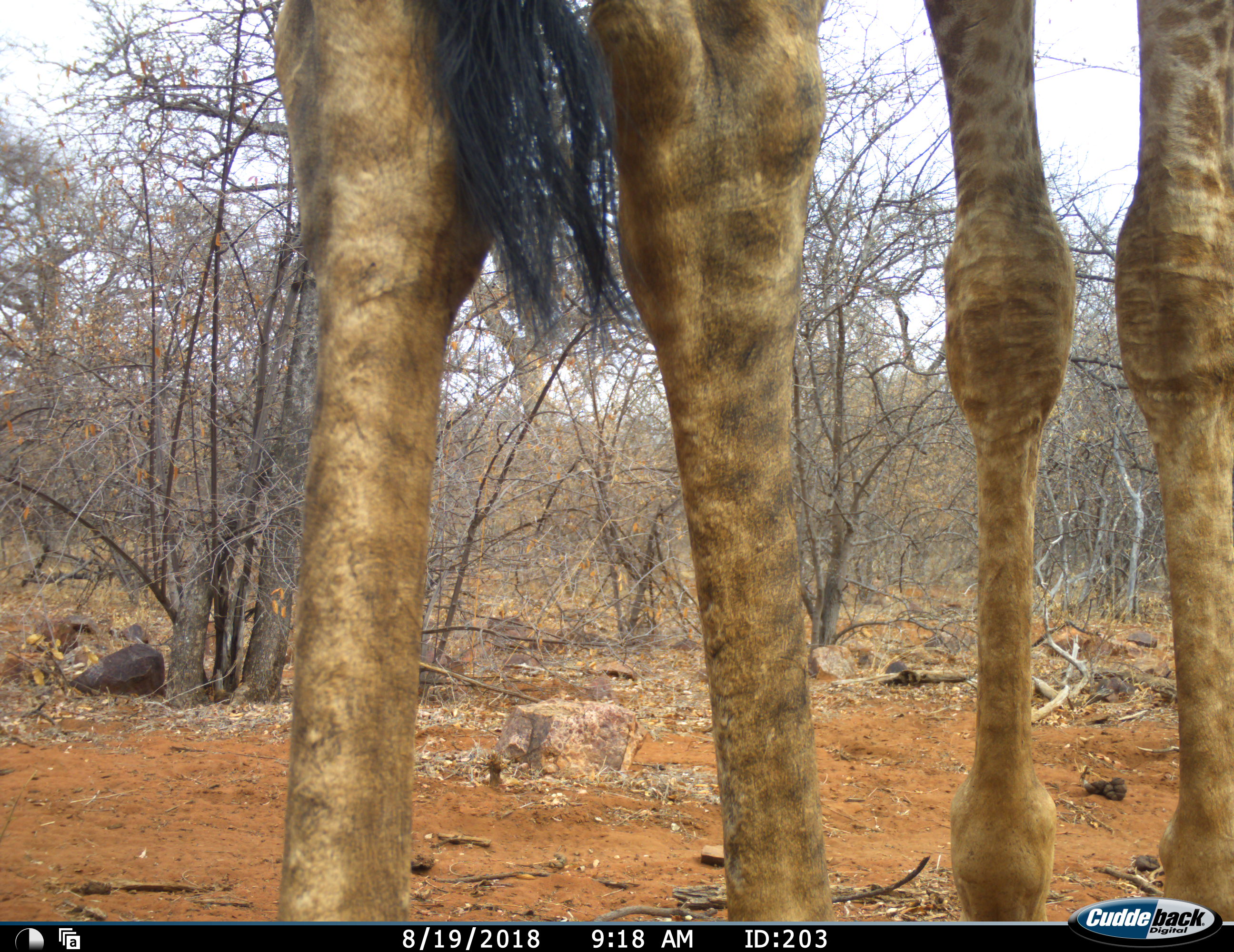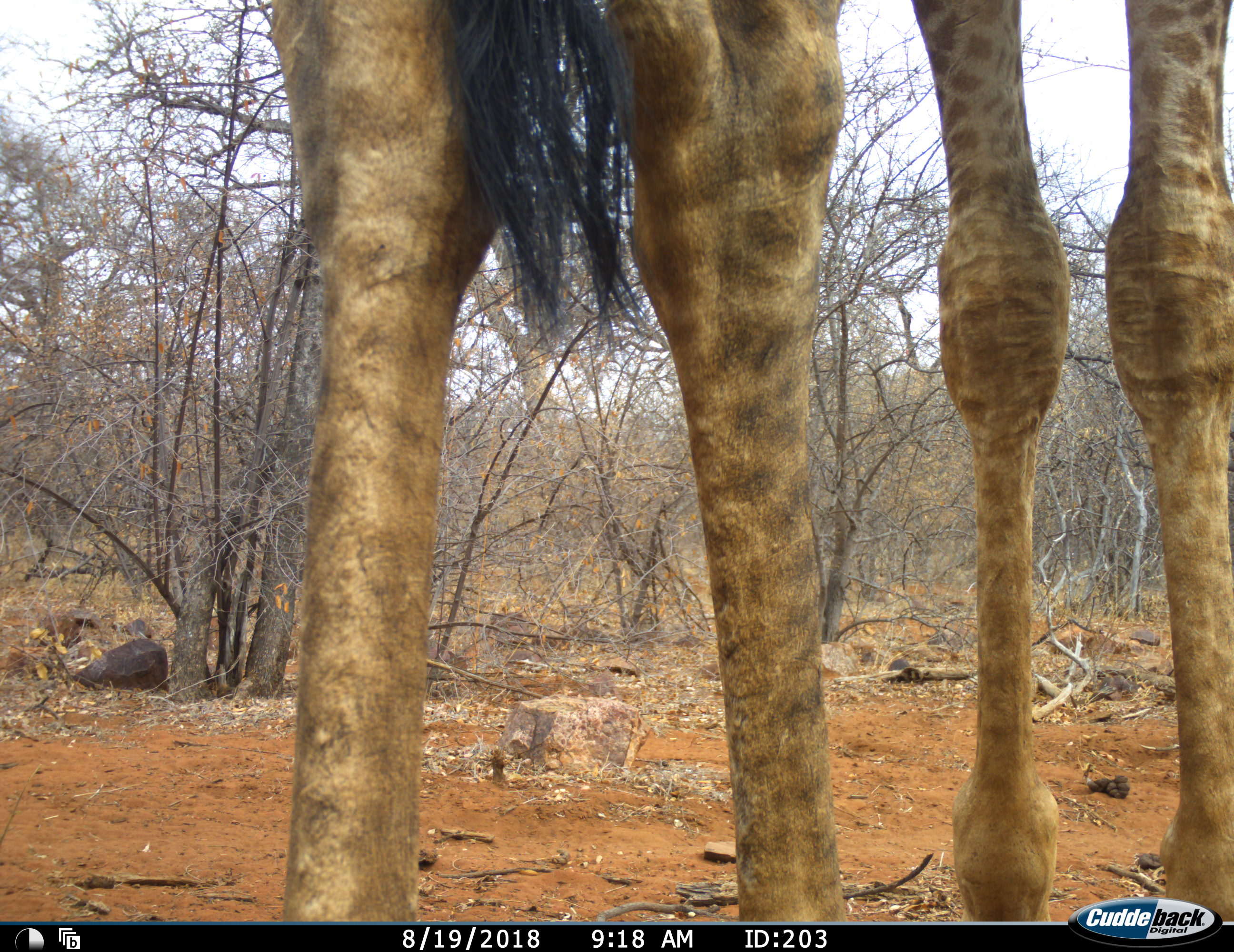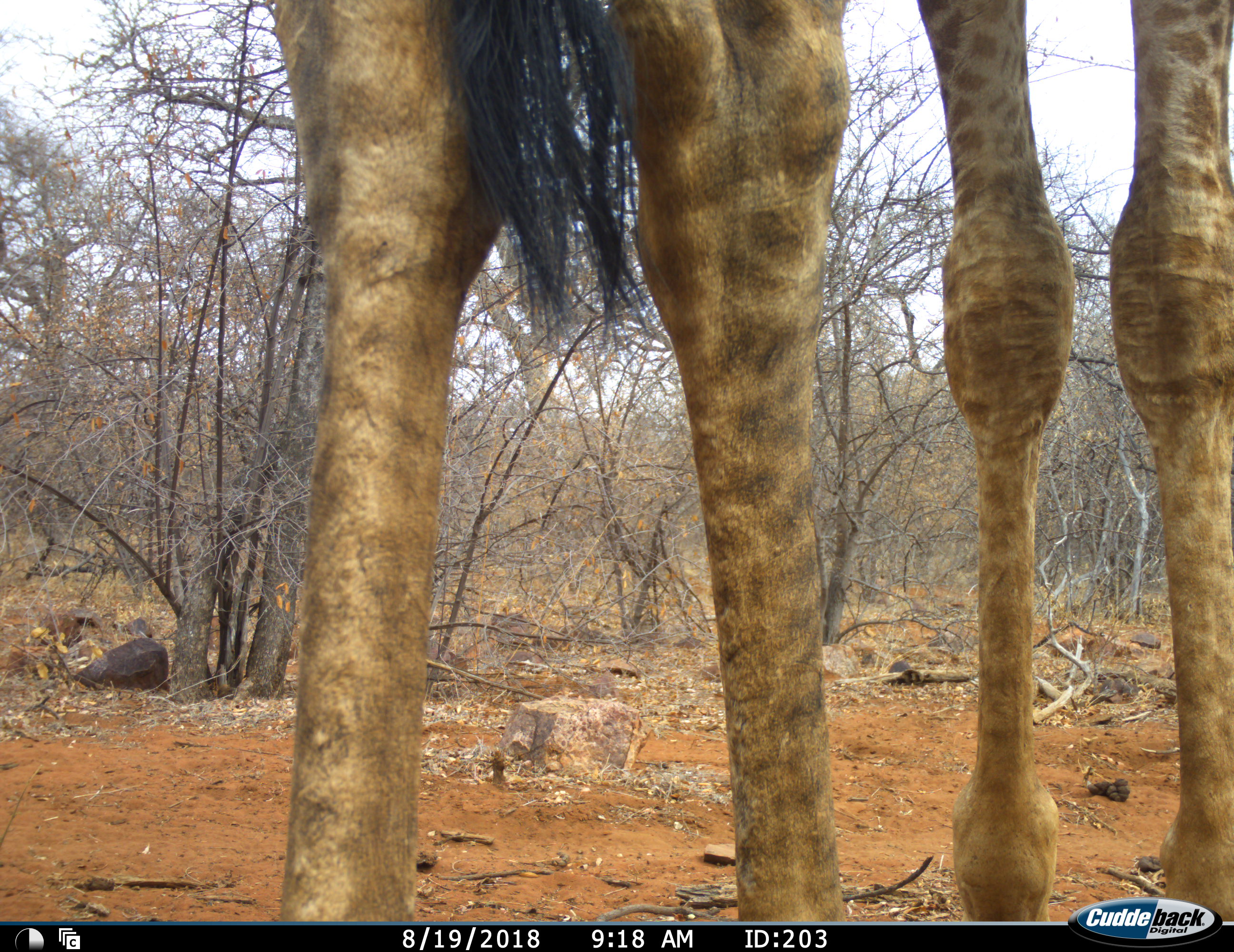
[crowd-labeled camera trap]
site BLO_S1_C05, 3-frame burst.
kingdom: Animalia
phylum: Chordata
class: Mammalia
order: Artiodactyla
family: Giraffidae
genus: Giraffa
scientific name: Giraffa camelopardalis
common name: giraffe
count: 1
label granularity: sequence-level